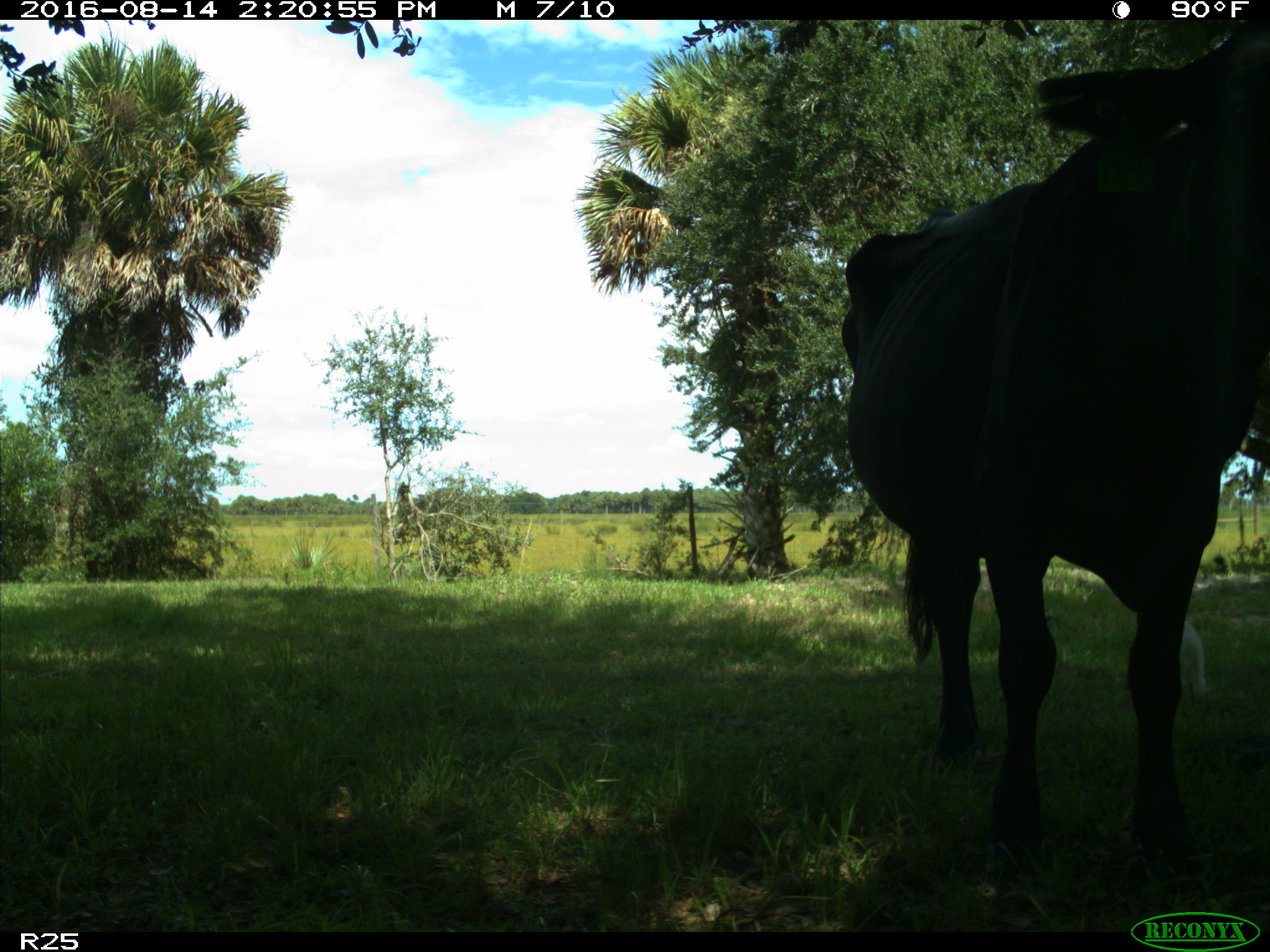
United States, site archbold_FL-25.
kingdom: Animalia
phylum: Chordata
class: Mammalia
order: Artiodactyla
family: Bovidae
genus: Bos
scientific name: Bos taurus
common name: domestic cow